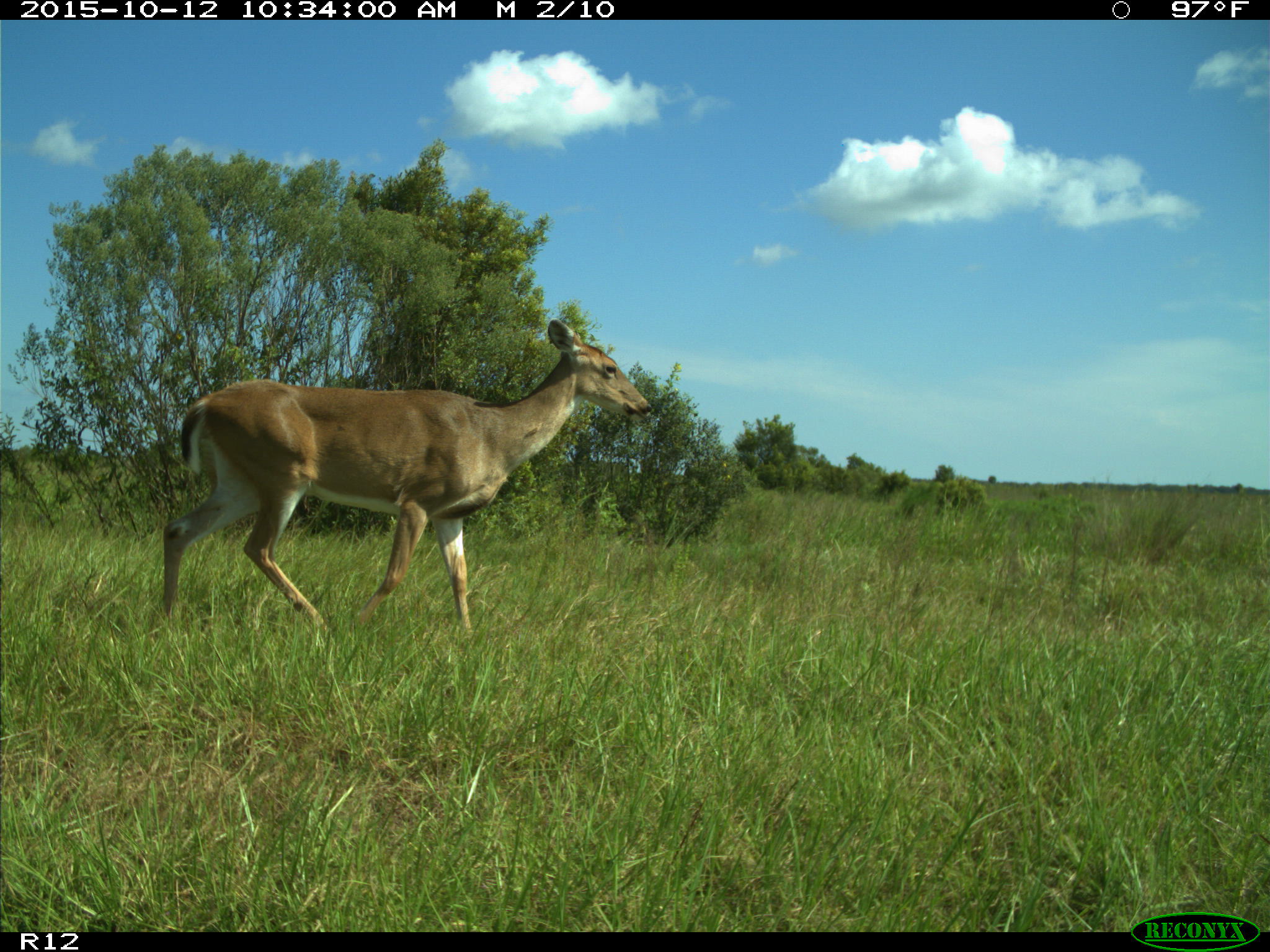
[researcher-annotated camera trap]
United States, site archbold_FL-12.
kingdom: Animalia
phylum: Chordata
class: Mammalia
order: Artiodactyla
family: Cervidae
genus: Odocoileus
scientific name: Odocoileus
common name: deer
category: unidentified deer